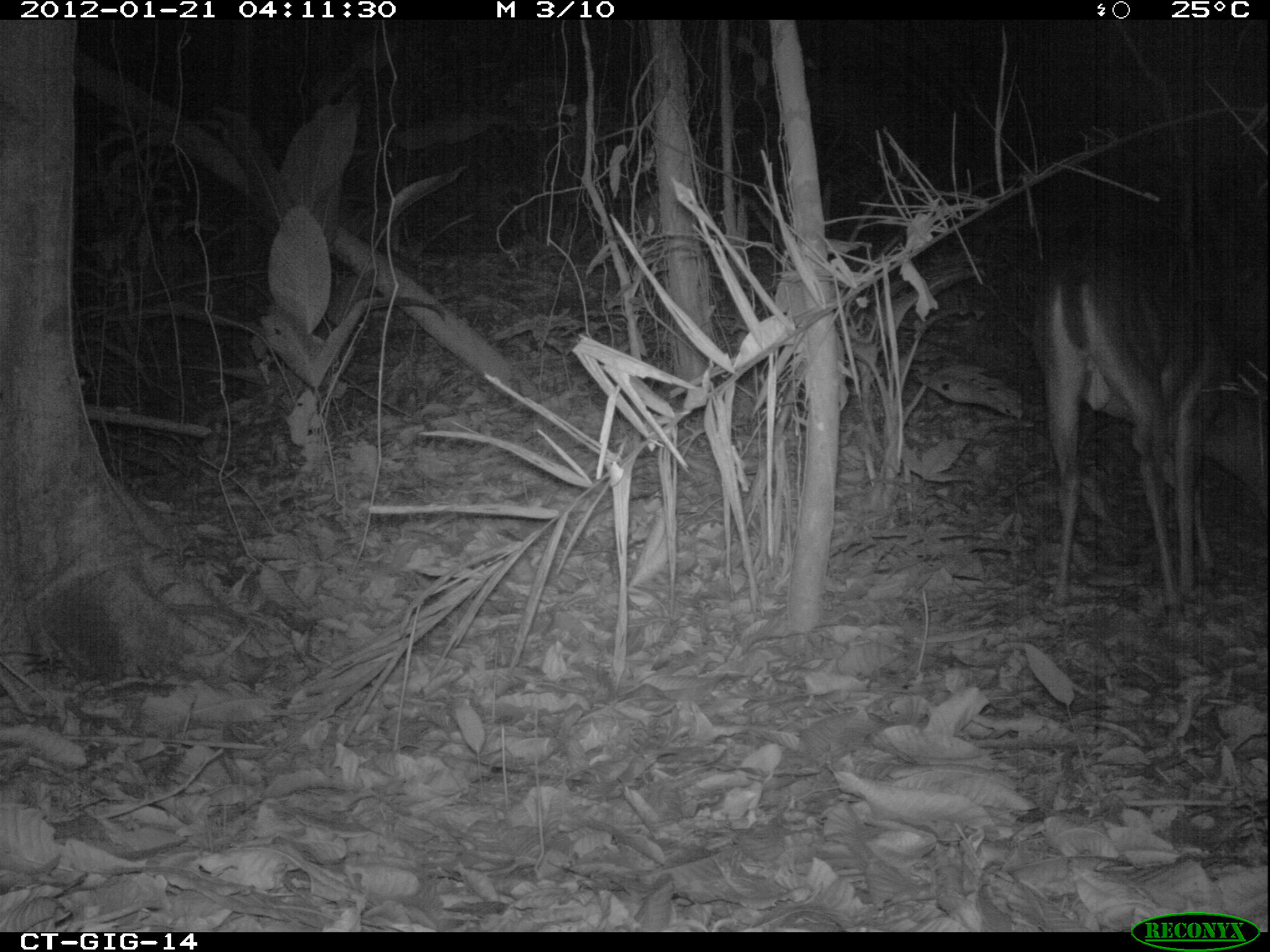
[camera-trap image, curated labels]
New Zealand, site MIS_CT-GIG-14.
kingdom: Animalia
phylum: Chordata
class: Mammalia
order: Artiodactyla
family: Cervidae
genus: Odocoileus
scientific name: Odocoileus virginianus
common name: white-tailed deer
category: white tailed deer